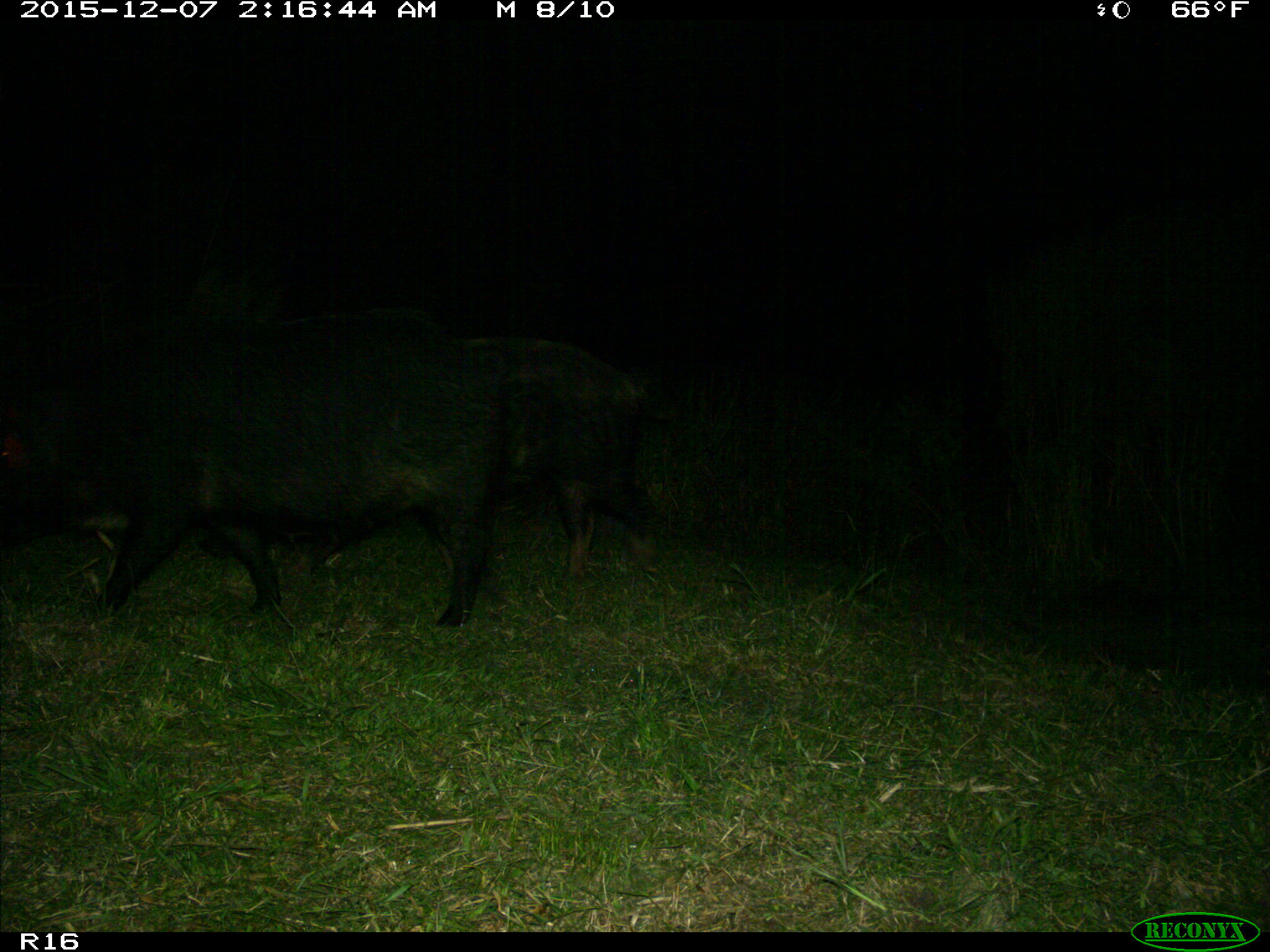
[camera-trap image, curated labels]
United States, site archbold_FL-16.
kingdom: Animalia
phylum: Chordata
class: Mammalia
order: Artiodactyla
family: Suidae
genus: Sus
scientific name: Sus scrofa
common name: wild boar